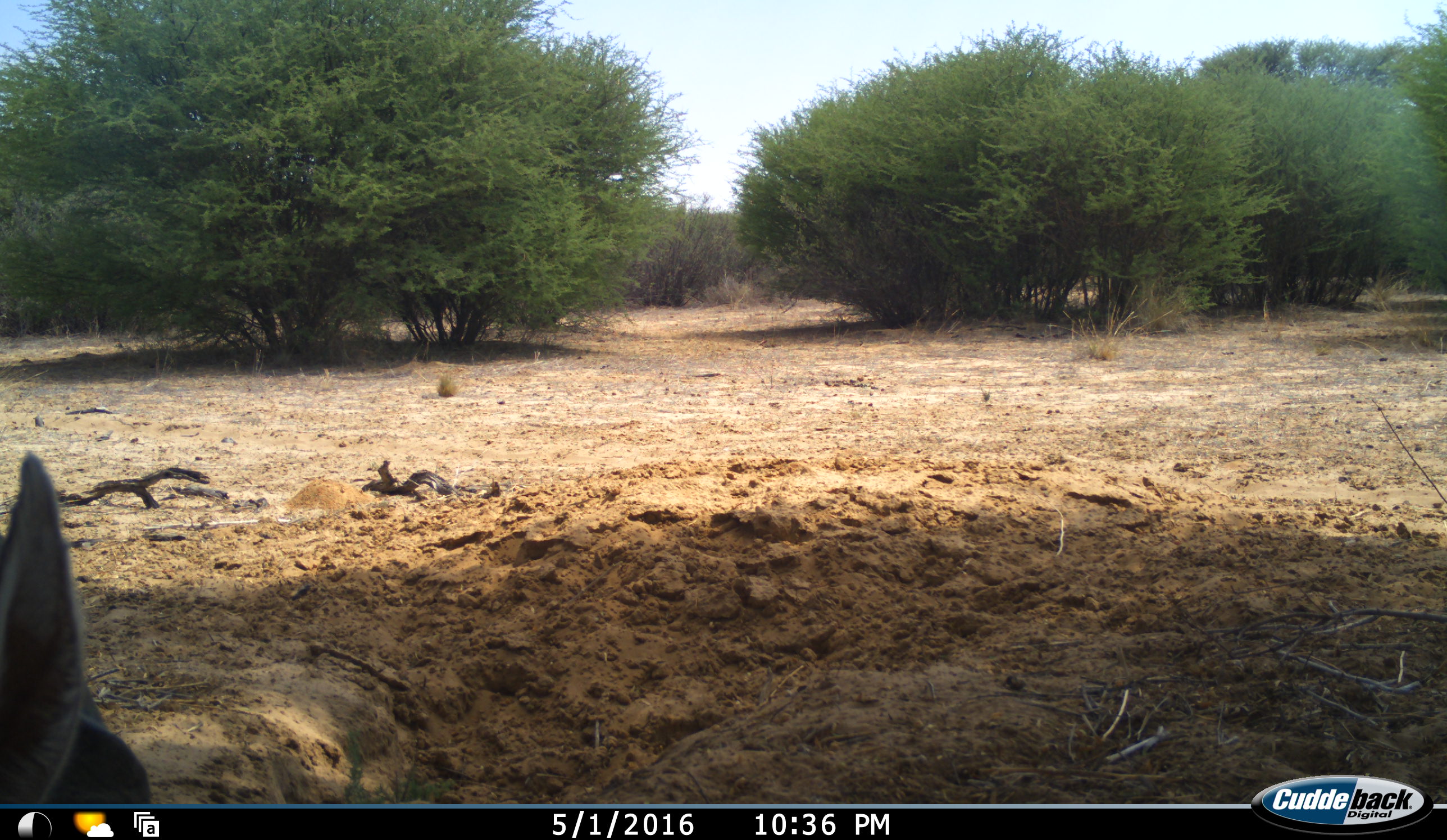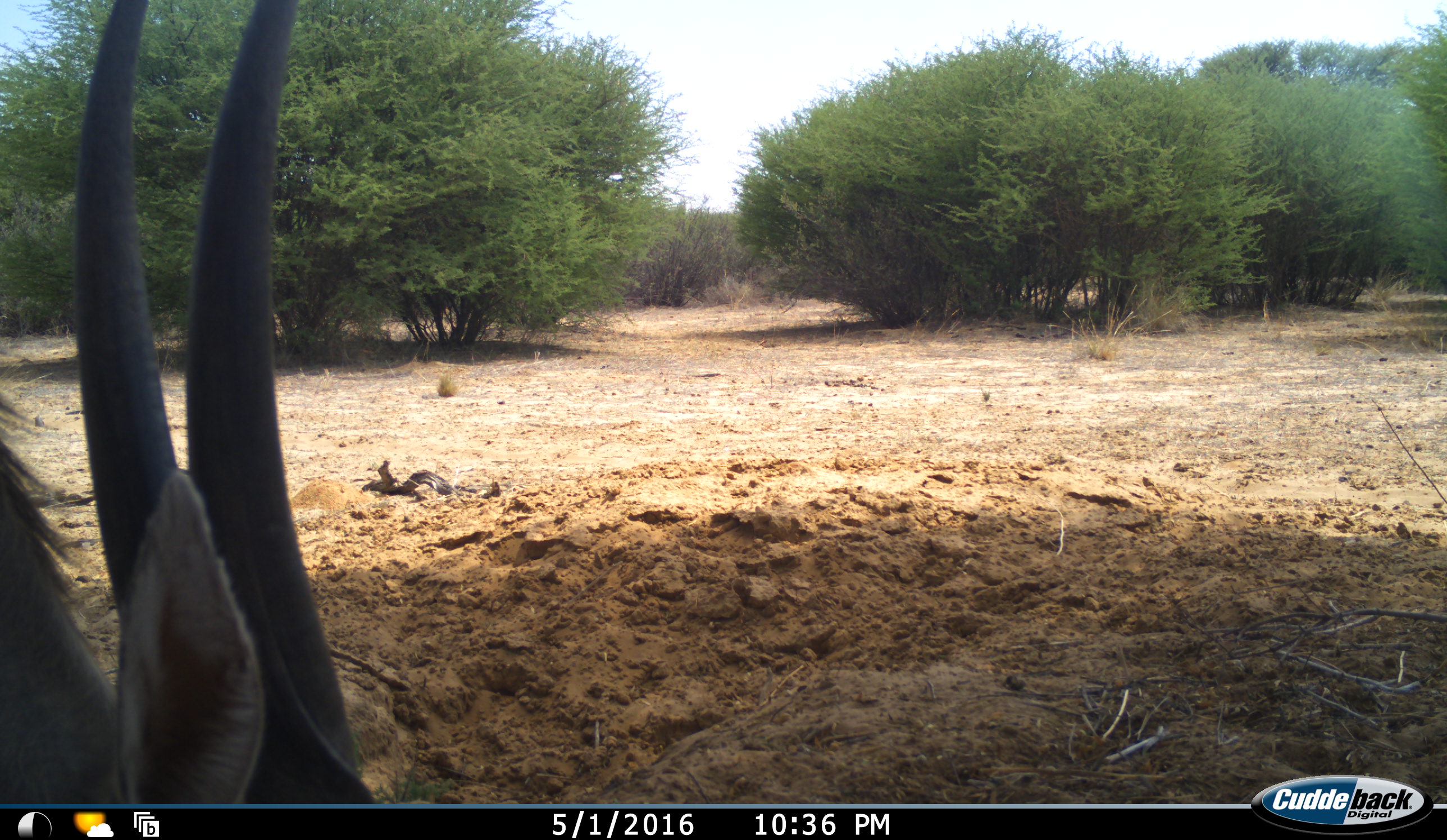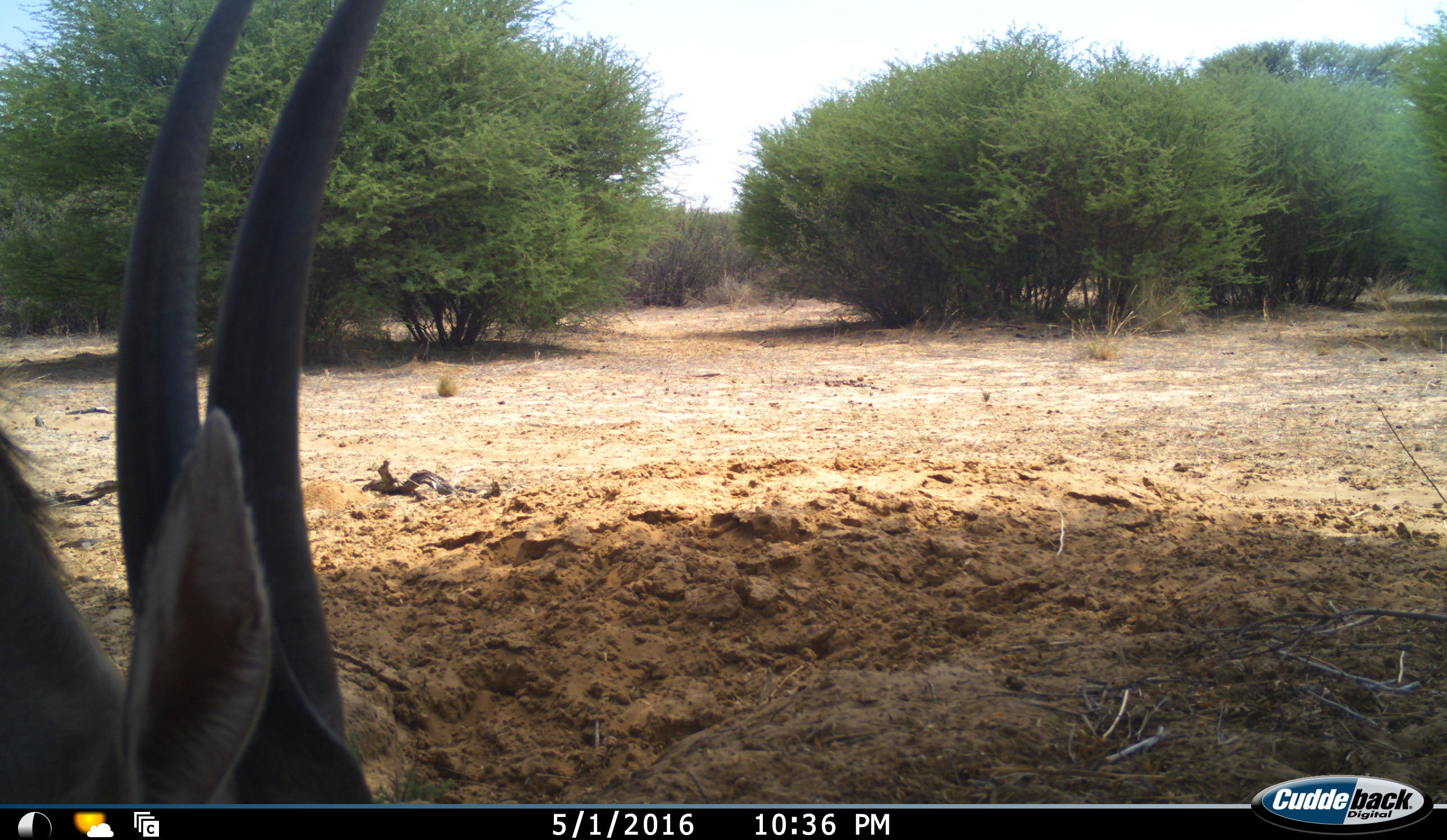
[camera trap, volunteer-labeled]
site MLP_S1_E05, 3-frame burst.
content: unidentified animal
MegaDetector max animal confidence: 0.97